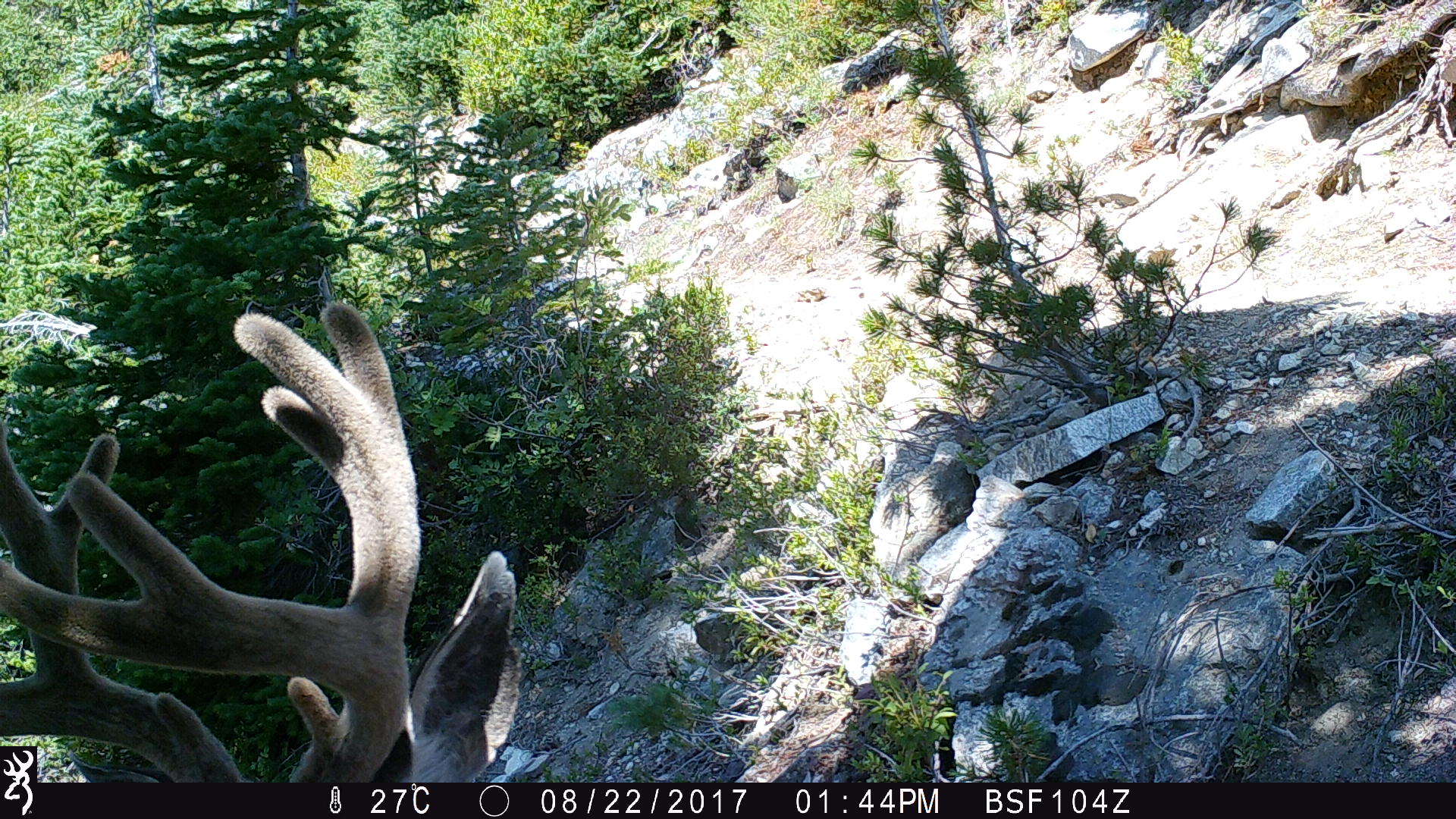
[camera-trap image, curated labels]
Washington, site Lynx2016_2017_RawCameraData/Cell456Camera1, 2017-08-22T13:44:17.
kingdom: Animalia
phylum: Chordata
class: Mammalia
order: Artiodactyla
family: Cervidae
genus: Odocoileus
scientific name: Odocoileus hemionus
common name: mule deer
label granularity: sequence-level